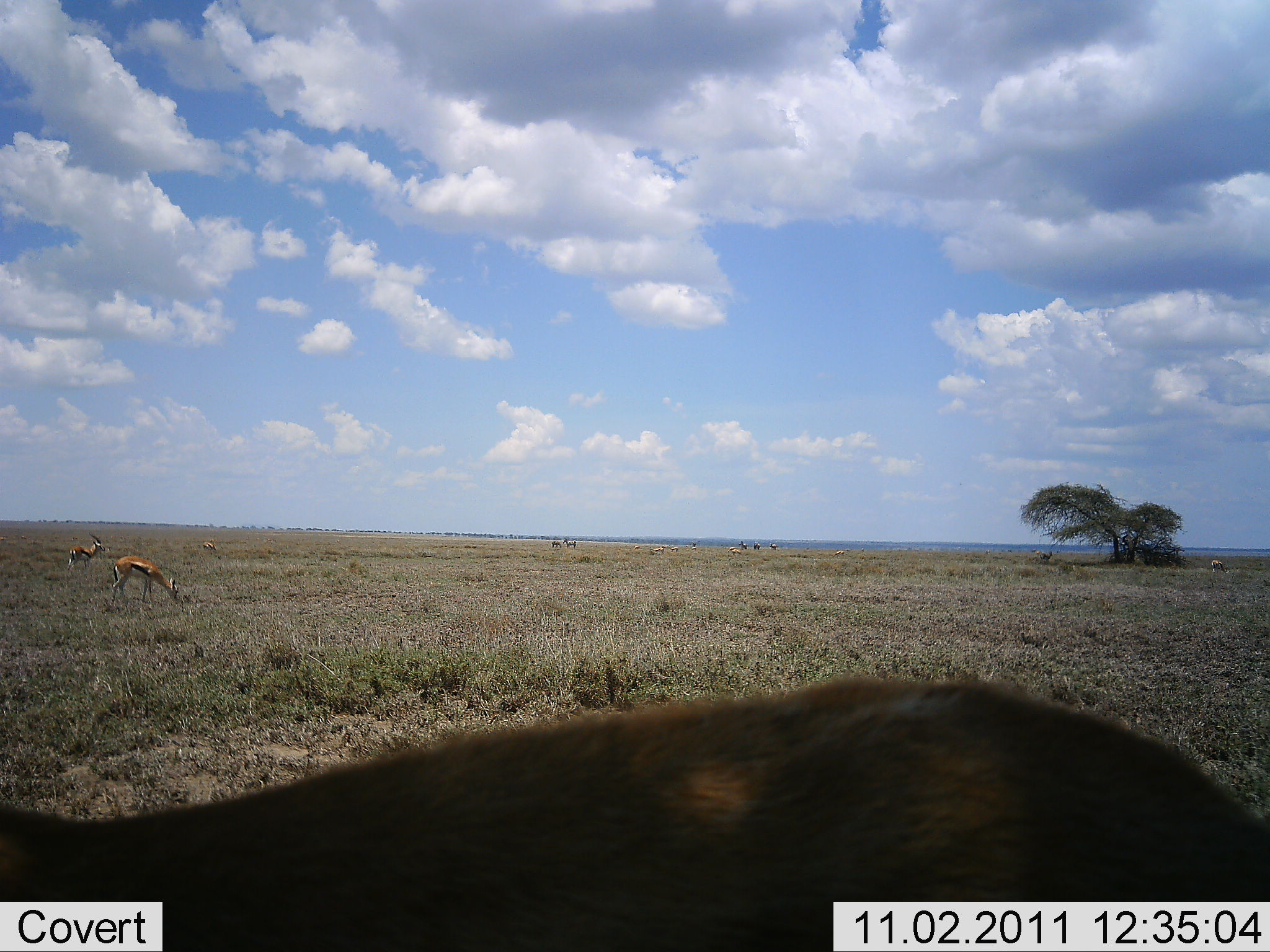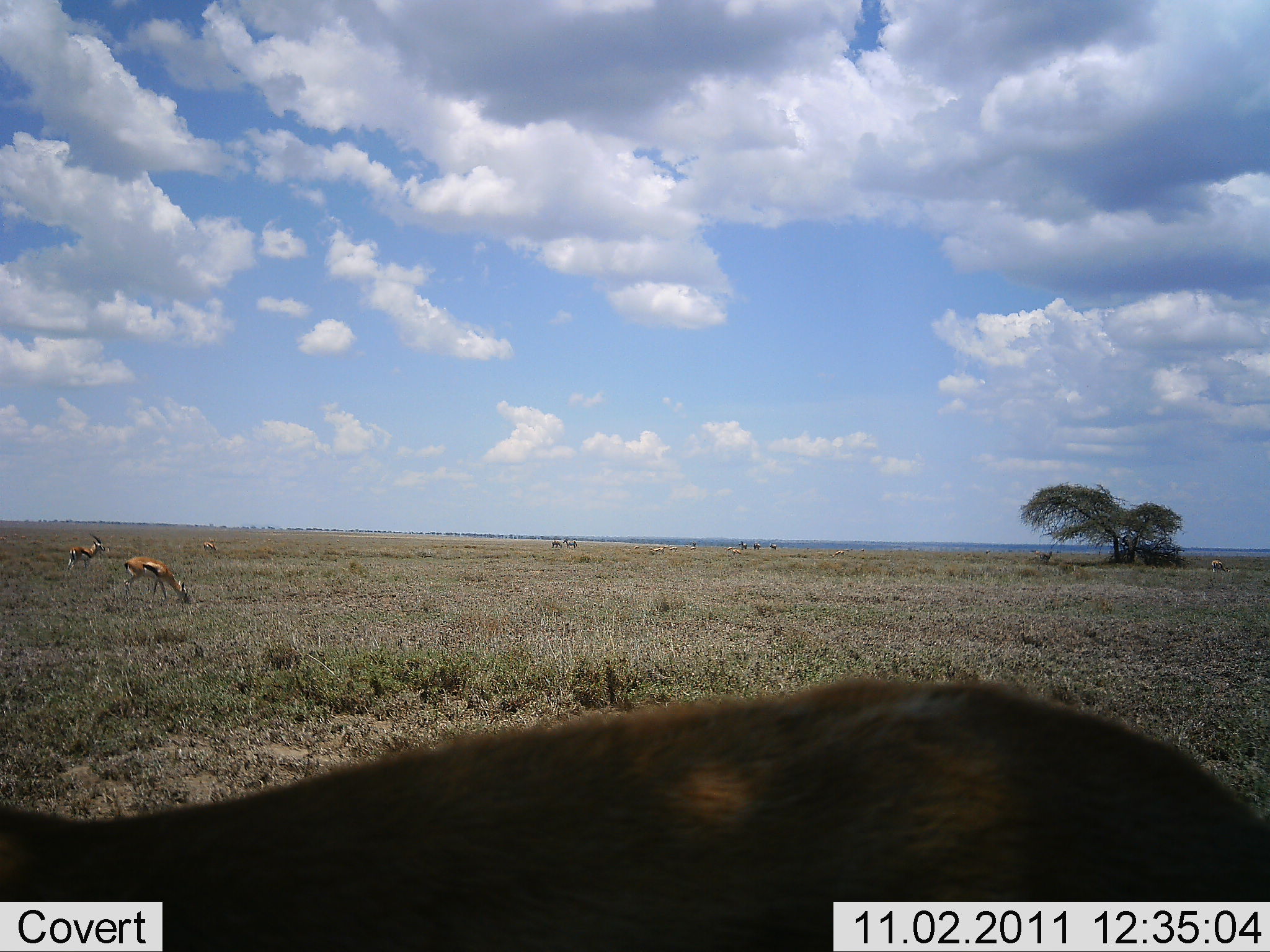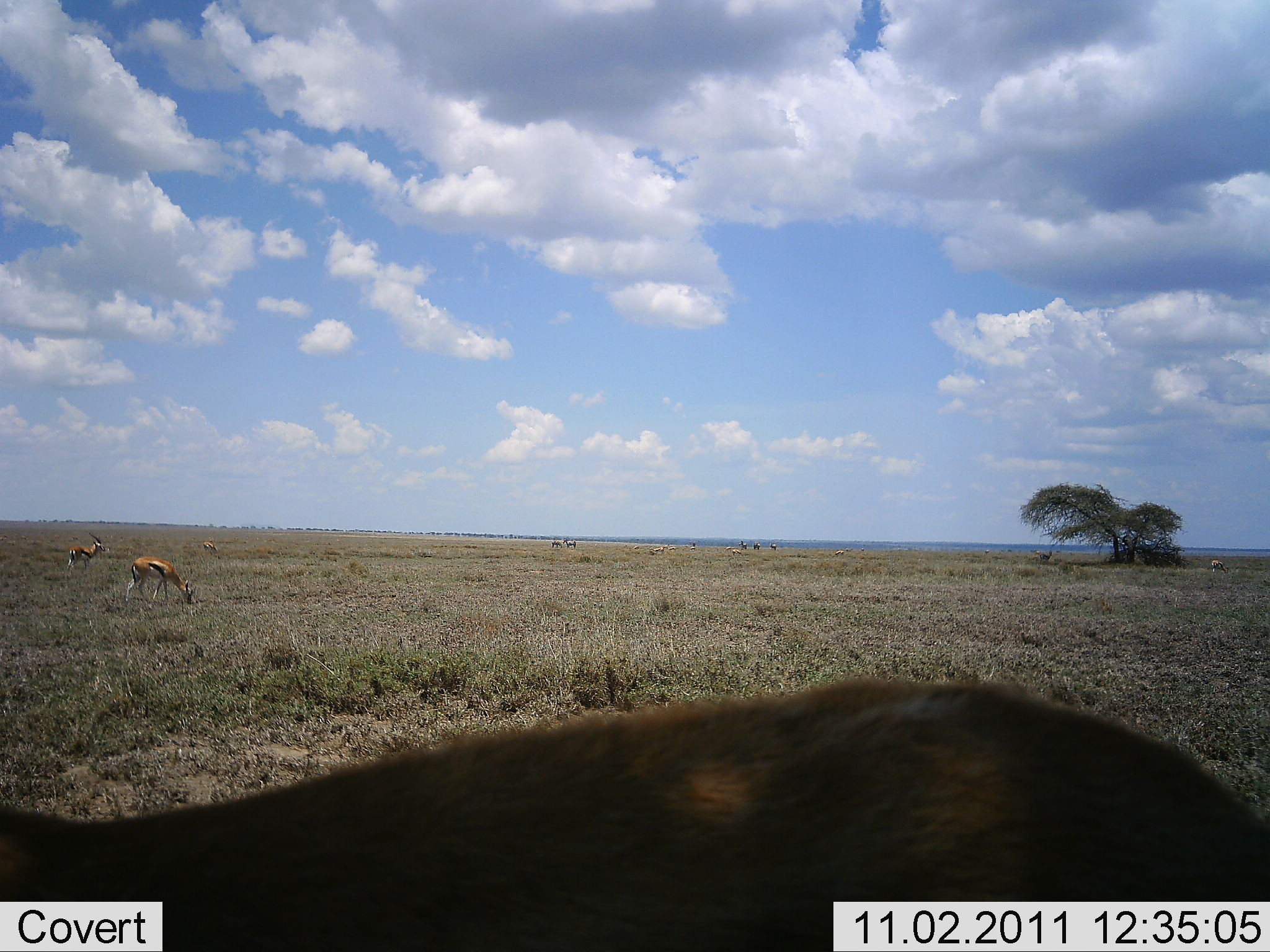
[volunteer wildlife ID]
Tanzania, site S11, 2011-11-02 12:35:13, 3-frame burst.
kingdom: Animalia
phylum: Chordata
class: Mammalia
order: Artiodactyla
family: Bovidae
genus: Eudorcas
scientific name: Eudorcas thomsonii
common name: thomson's gazelle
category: gazellethomsons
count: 3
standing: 80%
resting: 10%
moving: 20%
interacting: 0%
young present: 0%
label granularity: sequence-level